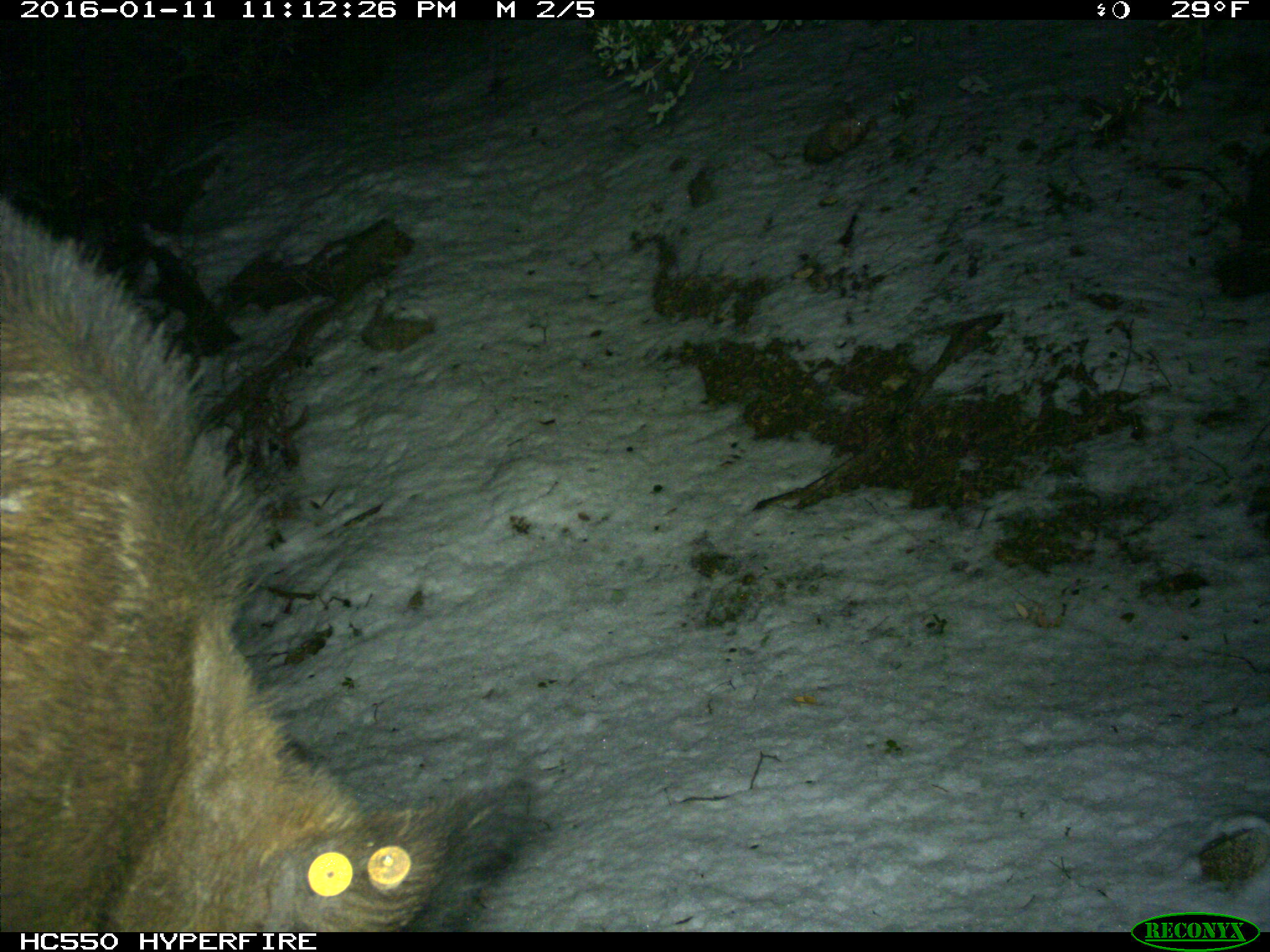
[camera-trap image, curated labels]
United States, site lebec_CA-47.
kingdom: Animalia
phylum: Chordata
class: Mammalia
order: Artiodactyla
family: Suidae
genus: Sus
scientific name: Sus scrofa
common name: wild boar